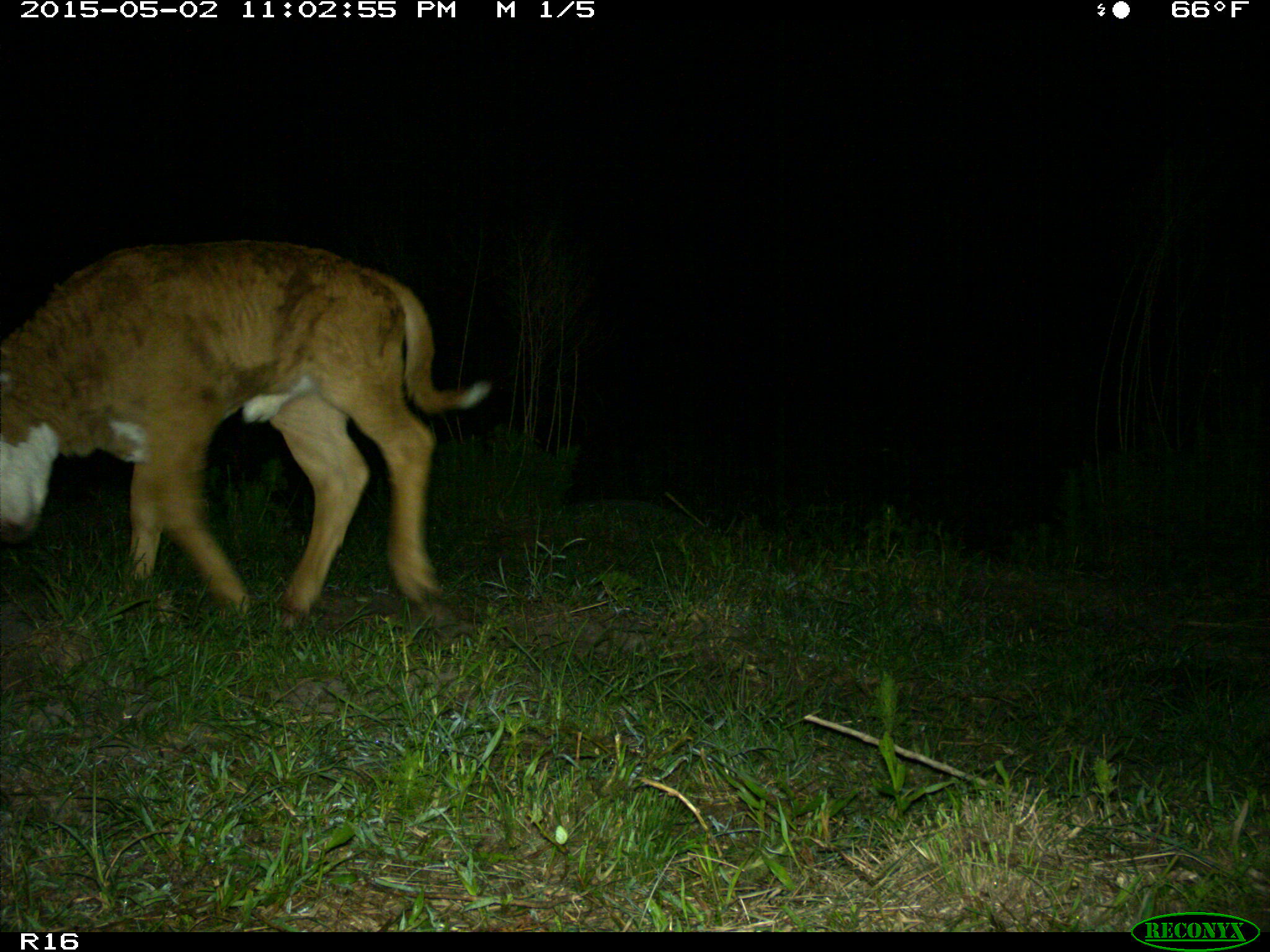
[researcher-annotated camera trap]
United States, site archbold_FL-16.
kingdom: Animalia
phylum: Chordata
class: Mammalia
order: Artiodactyla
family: Bovidae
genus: Bos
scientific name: Bos taurus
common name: domestic cow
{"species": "Bos taurus (domestic cow)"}